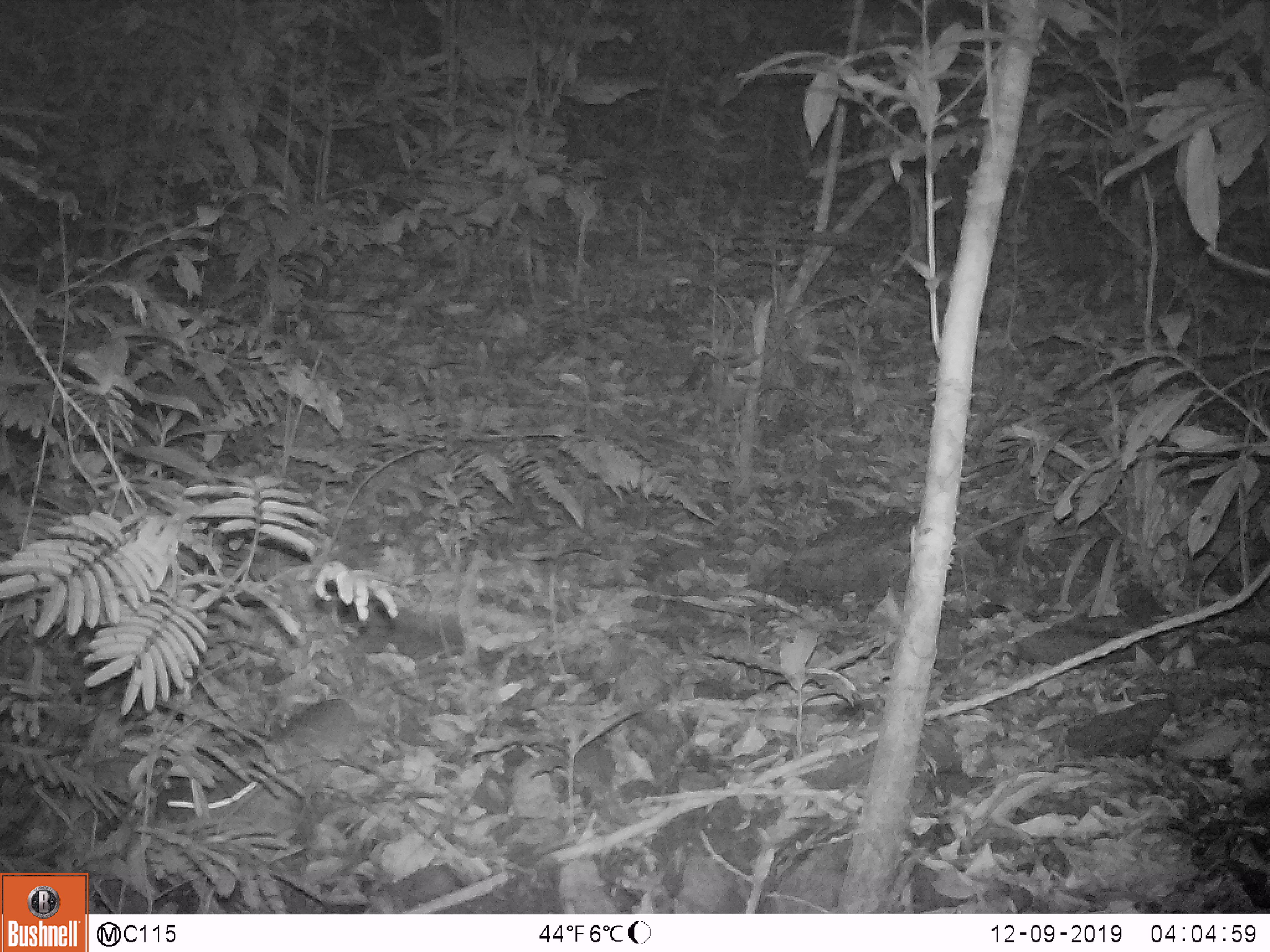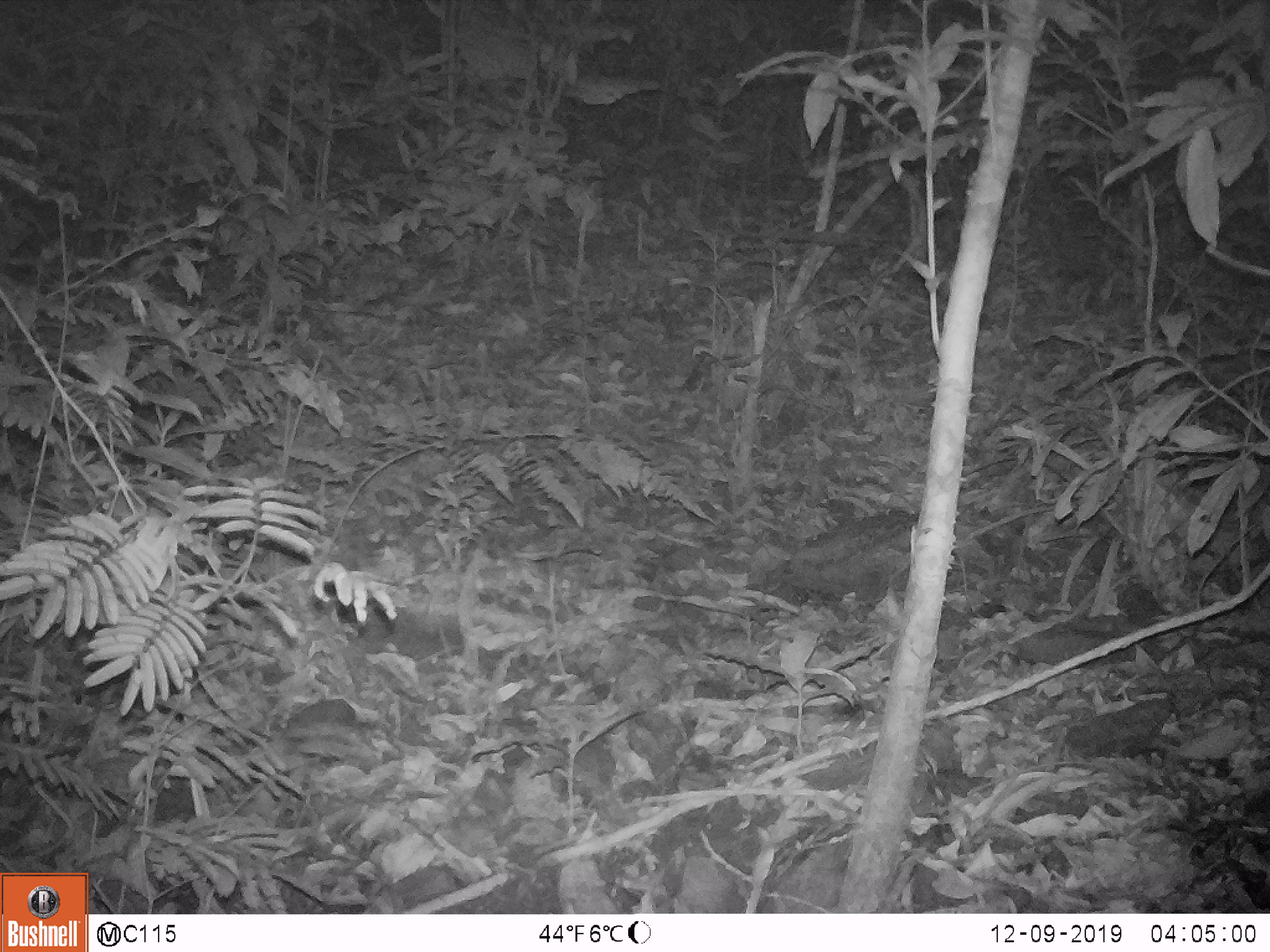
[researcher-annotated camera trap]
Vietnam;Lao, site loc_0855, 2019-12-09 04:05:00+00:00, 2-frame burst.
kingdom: Animalia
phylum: Chordata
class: Mammalia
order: Rodentia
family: Muridae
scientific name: Muridae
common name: old-world mice and rats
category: unidentified murid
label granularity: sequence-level